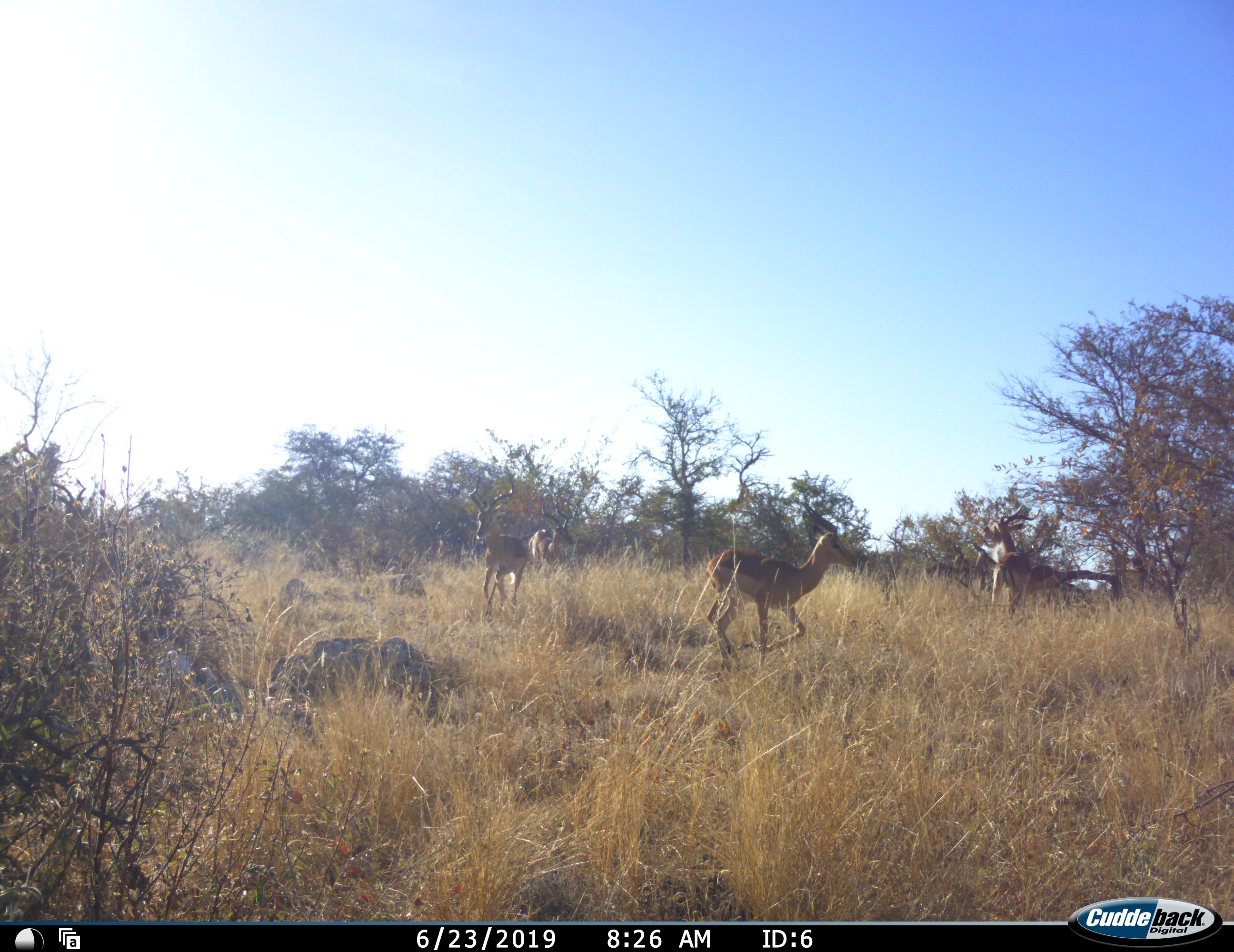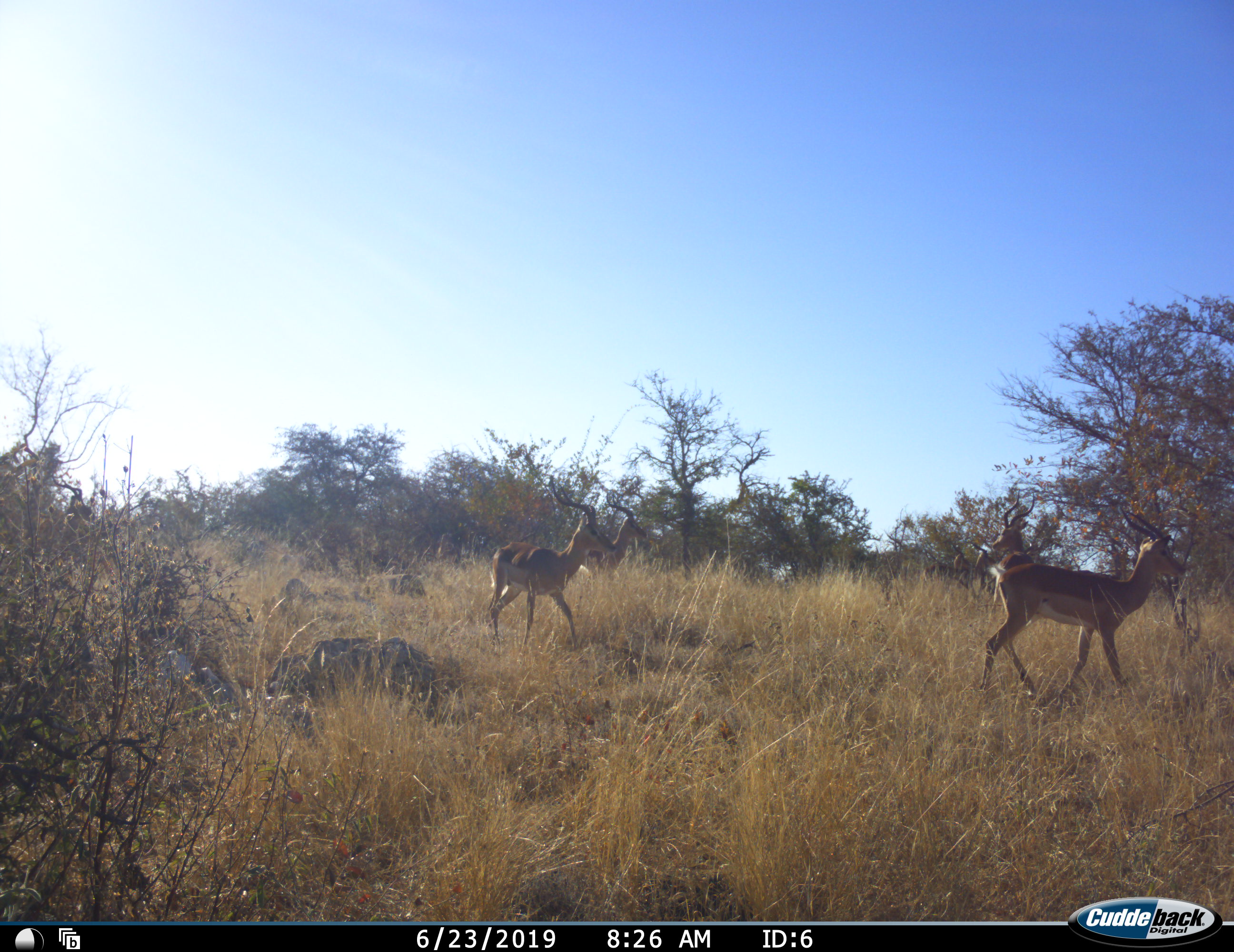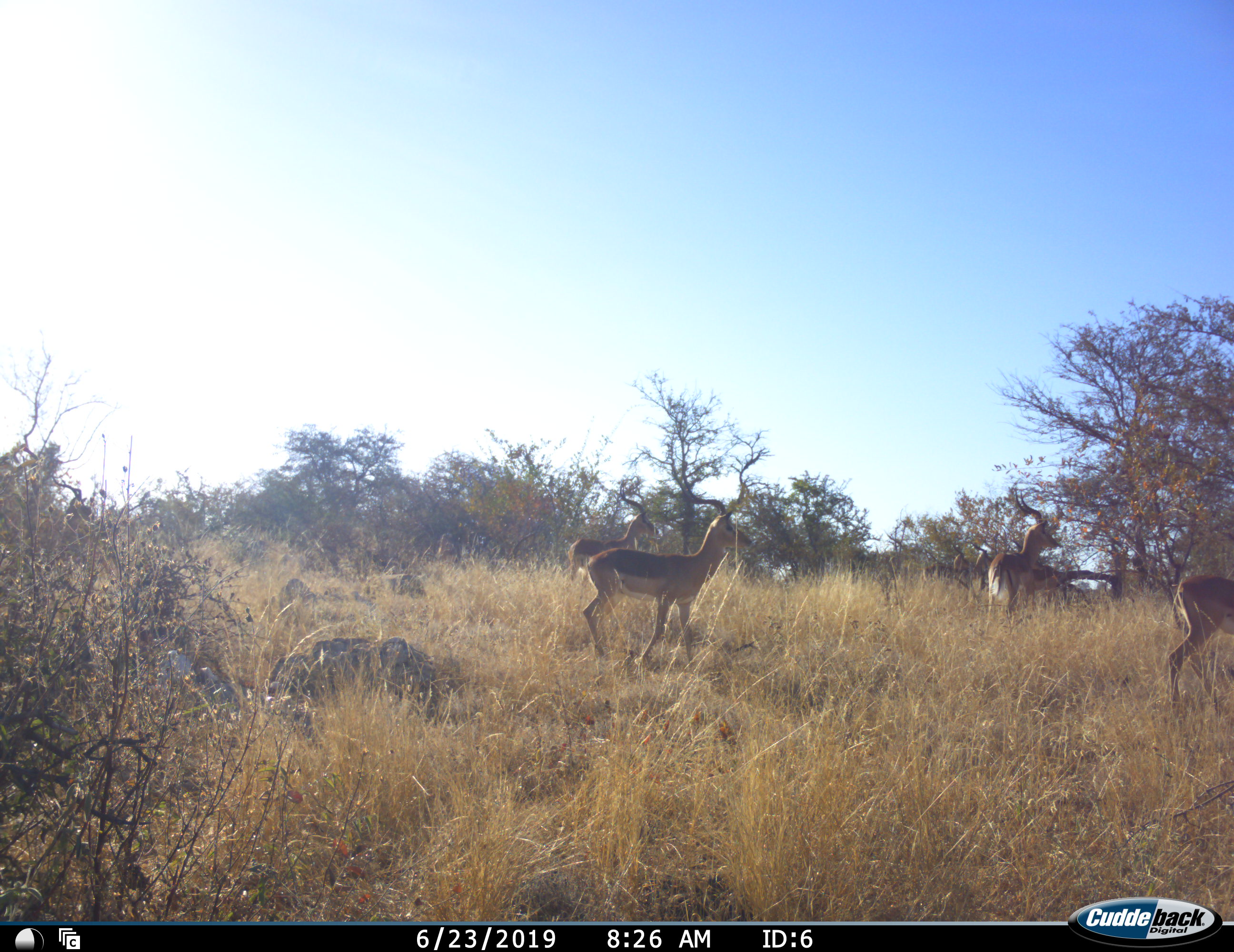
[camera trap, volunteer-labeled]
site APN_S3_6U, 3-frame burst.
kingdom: Animalia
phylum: Chordata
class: Mammalia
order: Artiodactyla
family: Bovidae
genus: Aepyceros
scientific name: Aepyceros melampus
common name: impala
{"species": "impala (Aepyceros melampus)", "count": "5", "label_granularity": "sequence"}